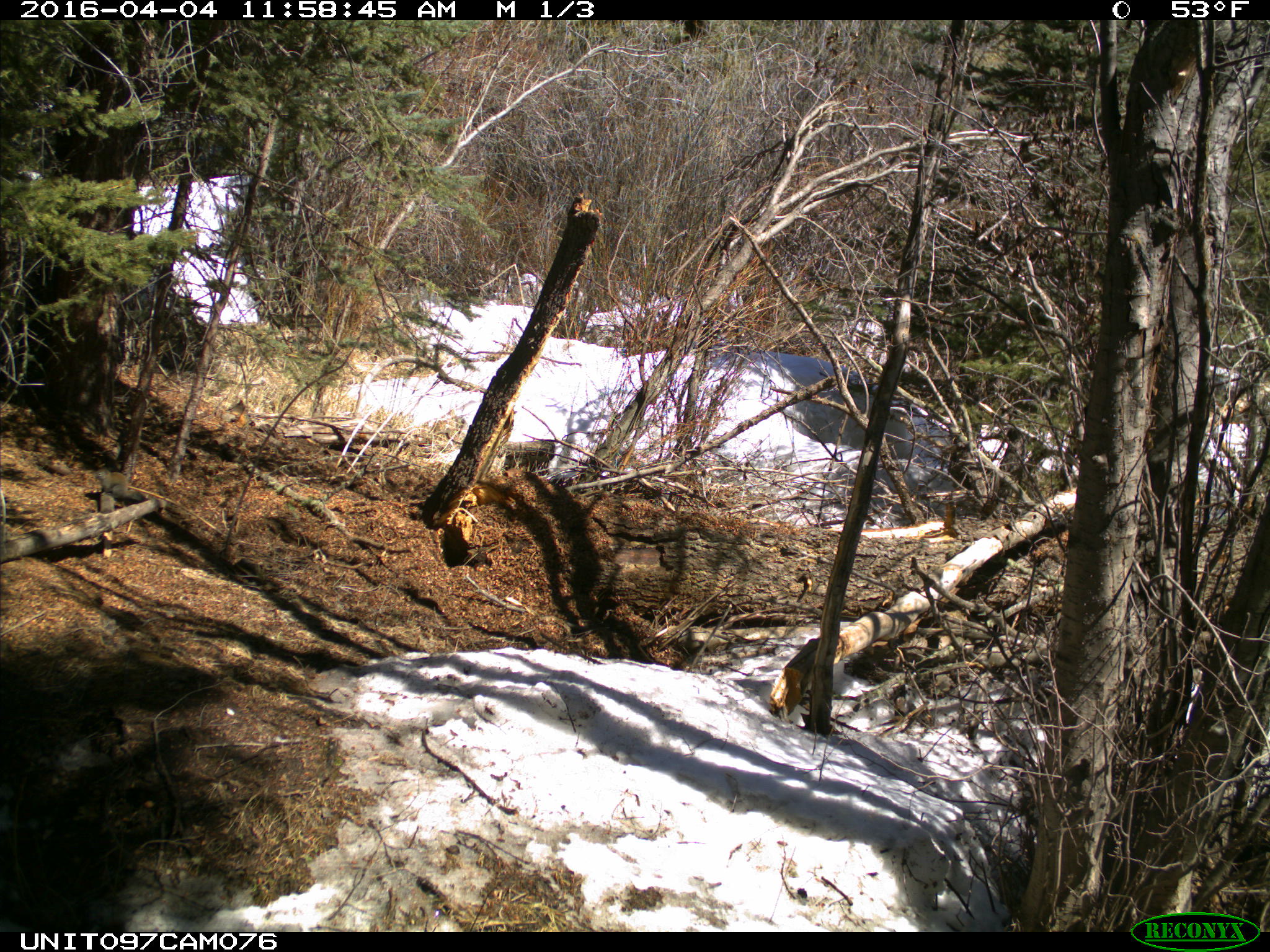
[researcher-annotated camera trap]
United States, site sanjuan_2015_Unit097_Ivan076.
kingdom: Animalia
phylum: Chordata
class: Mammalia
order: Rodentia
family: Sciuridae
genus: Tamiasciurus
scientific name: Tamiasciurus hudsonicus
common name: american red squirrel